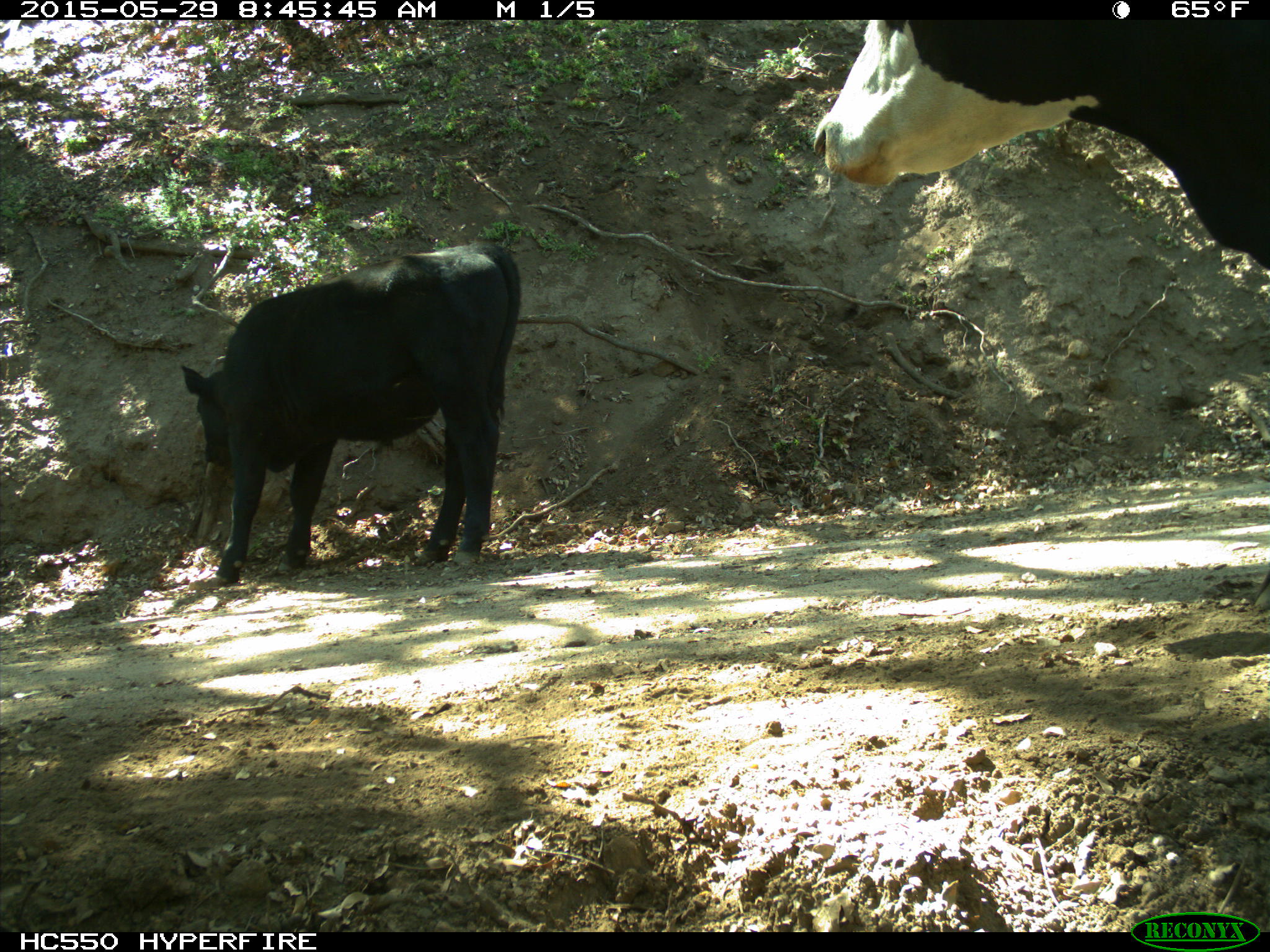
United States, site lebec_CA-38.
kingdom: Animalia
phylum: Chordata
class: Mammalia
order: Artiodactyla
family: Bovidae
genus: Bos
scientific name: Bos taurus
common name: domestic cow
Bos taurus (domestic cow).